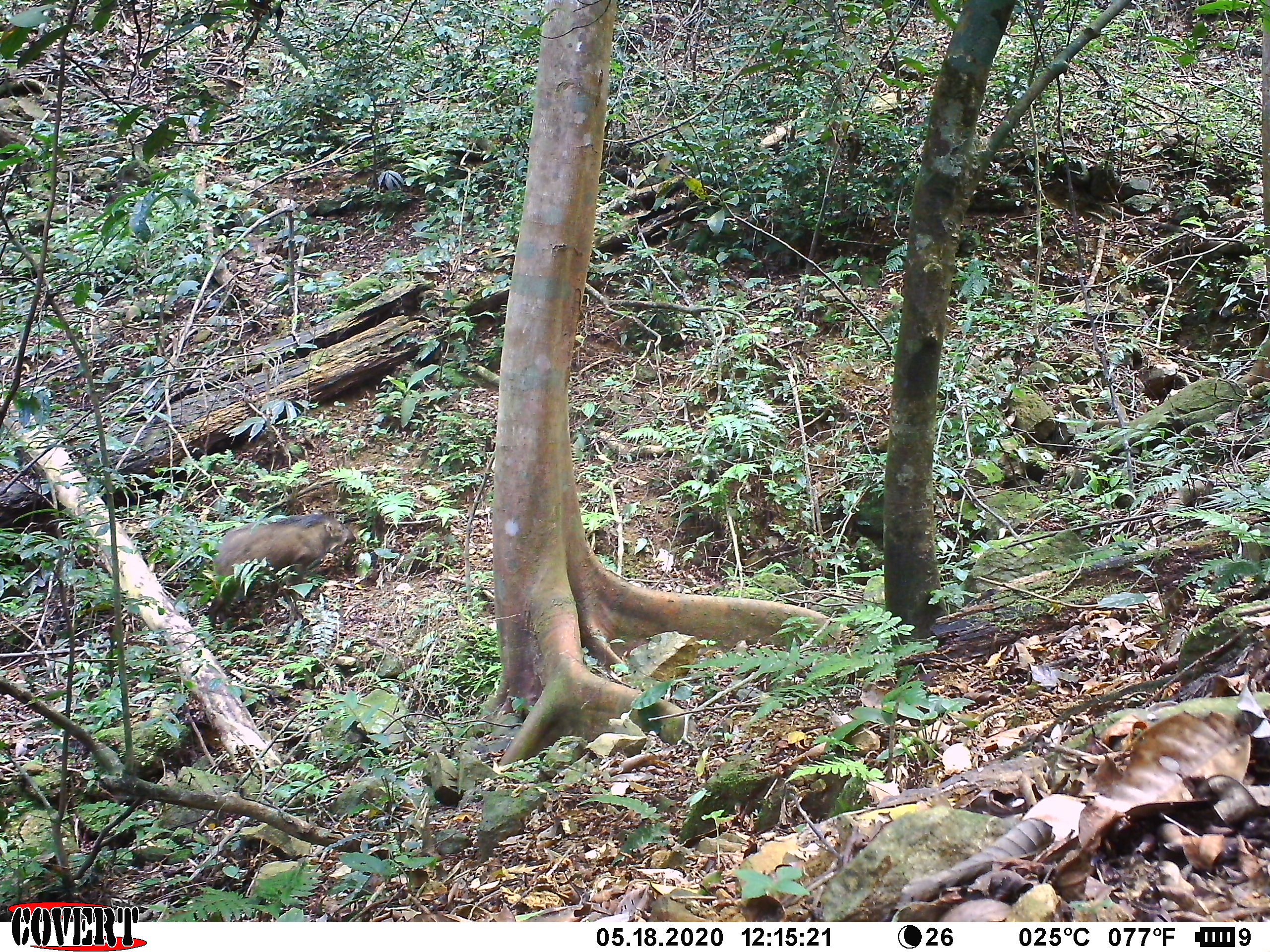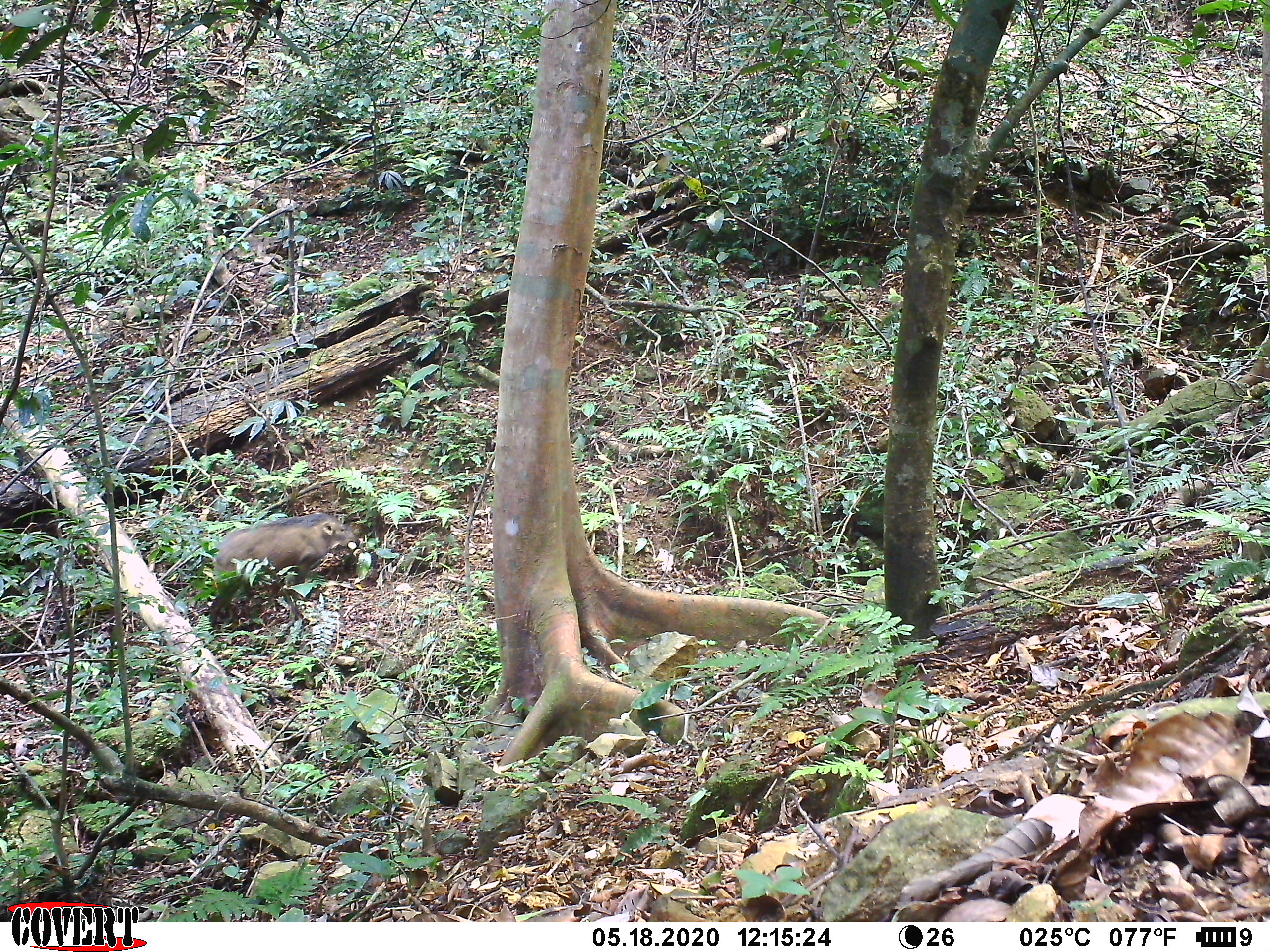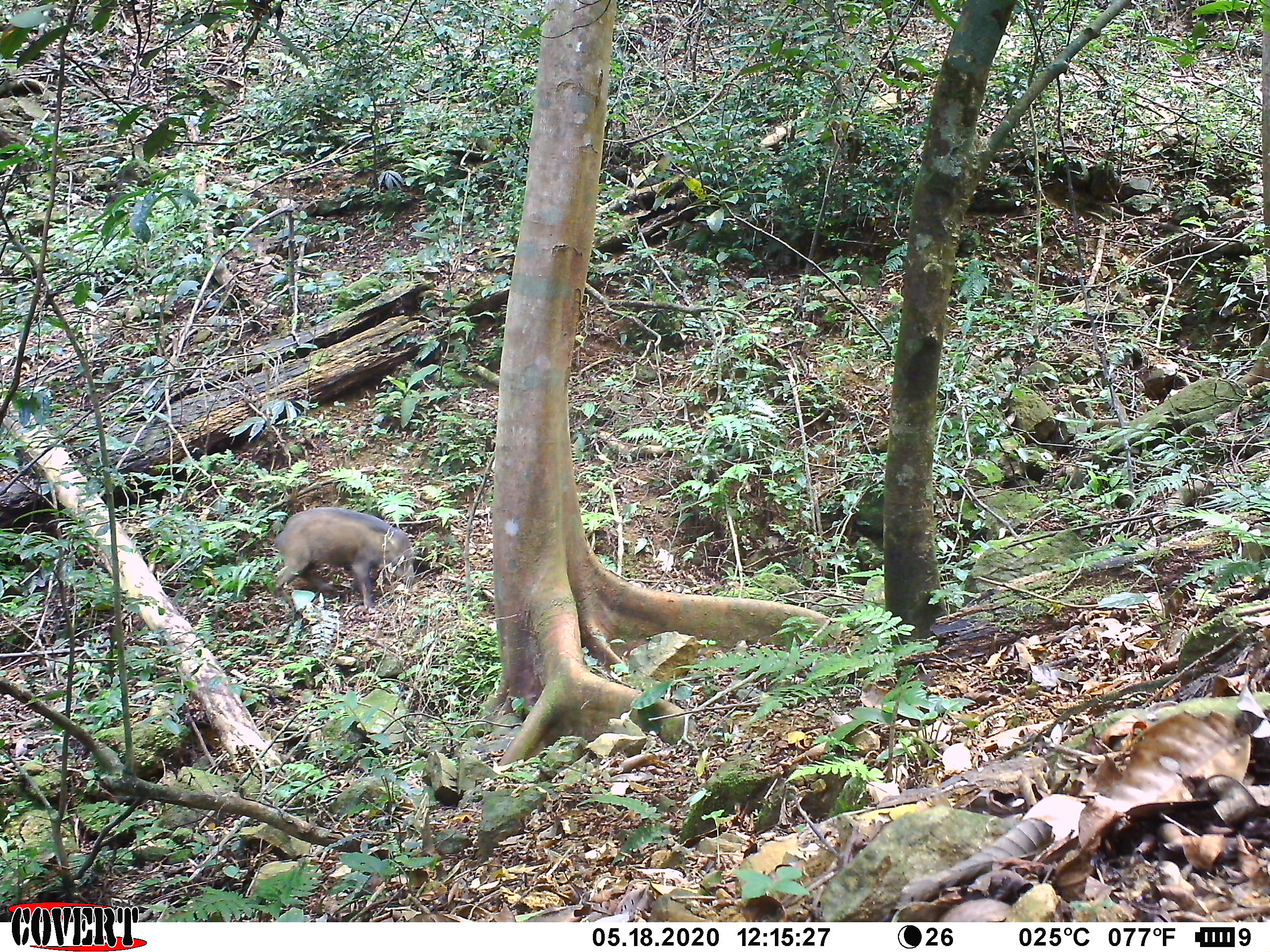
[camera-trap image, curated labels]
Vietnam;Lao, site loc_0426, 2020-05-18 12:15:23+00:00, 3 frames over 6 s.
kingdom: Animalia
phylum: Chordata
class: Mammalia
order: Artiodactyla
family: Suidae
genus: Sus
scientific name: Sus scrofa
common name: eurasian wild pig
Eurasian wild pig (Sus scrofa). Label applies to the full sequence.